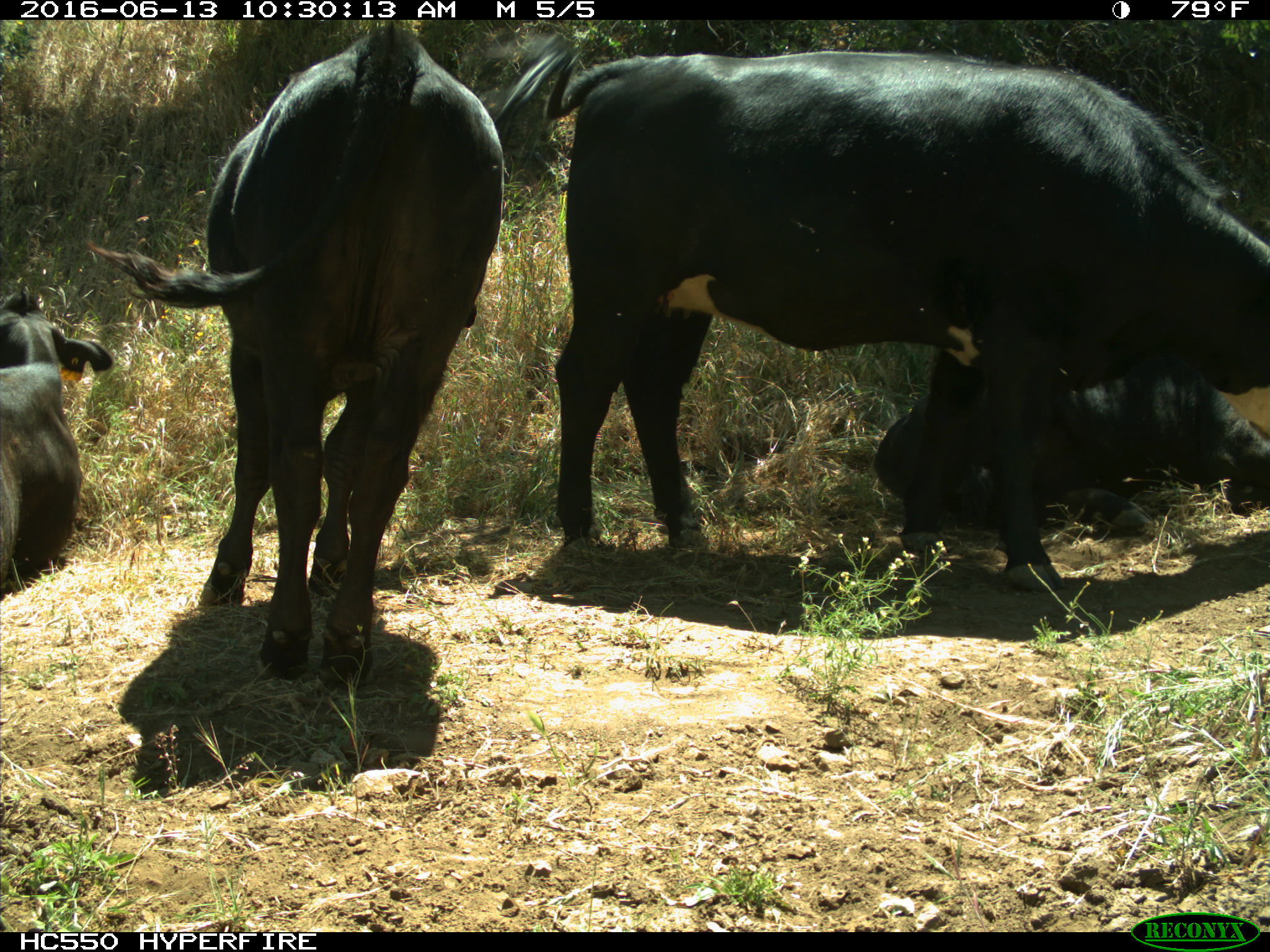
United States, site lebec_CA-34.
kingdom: Animalia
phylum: Chordata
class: Mammalia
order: Artiodactyla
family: Bovidae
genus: Bos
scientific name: Bos taurus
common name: domestic cow